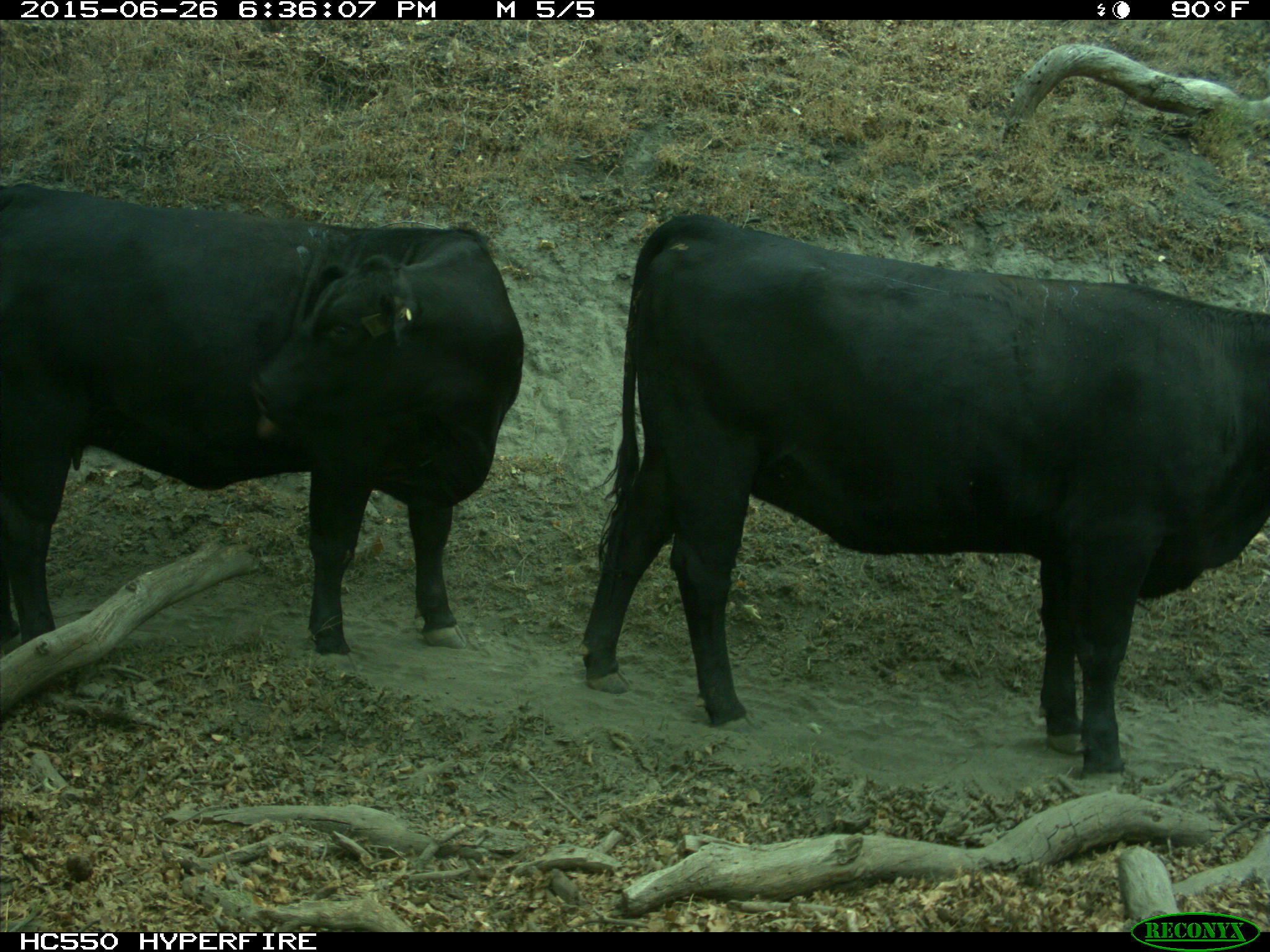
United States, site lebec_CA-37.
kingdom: Animalia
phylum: Chordata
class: Mammalia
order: Artiodactyla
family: Bovidae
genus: Bos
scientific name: Bos taurus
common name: domestic cow